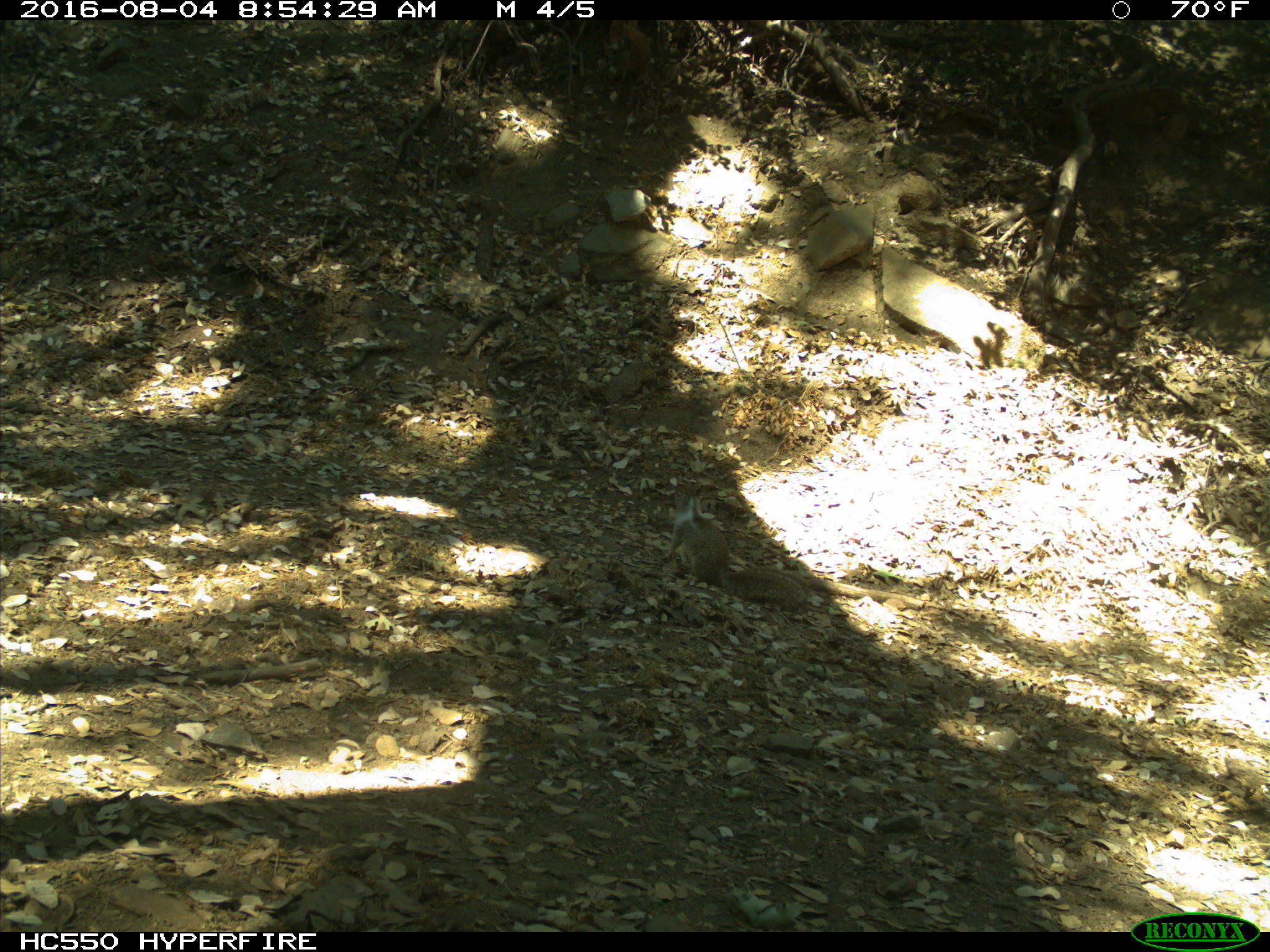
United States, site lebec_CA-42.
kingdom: Animalia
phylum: Chordata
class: Mammalia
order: Rodentia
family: Sciuridae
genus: Otospermophilus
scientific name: Otospermophilus beecheyi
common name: california ground squirrel